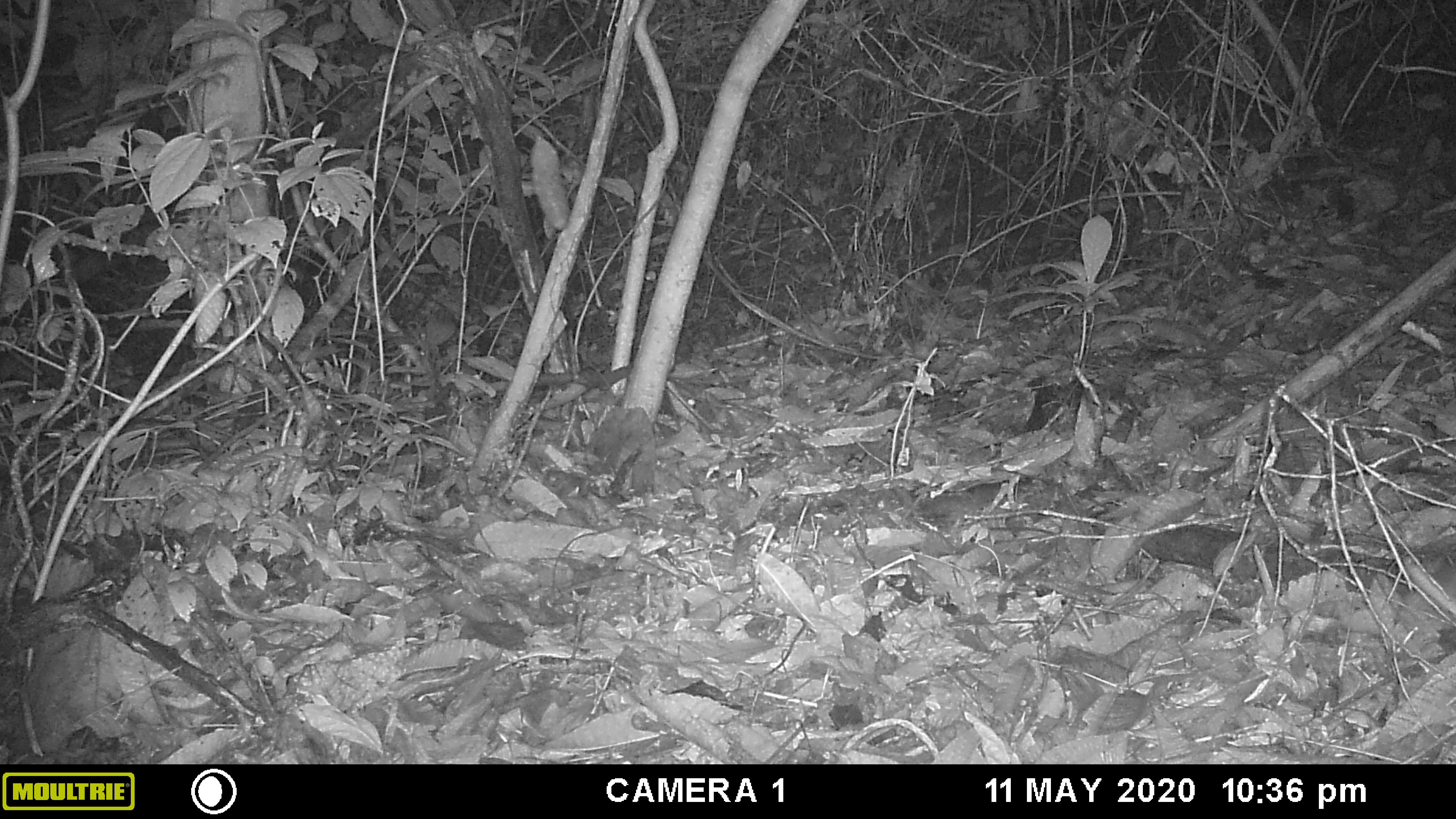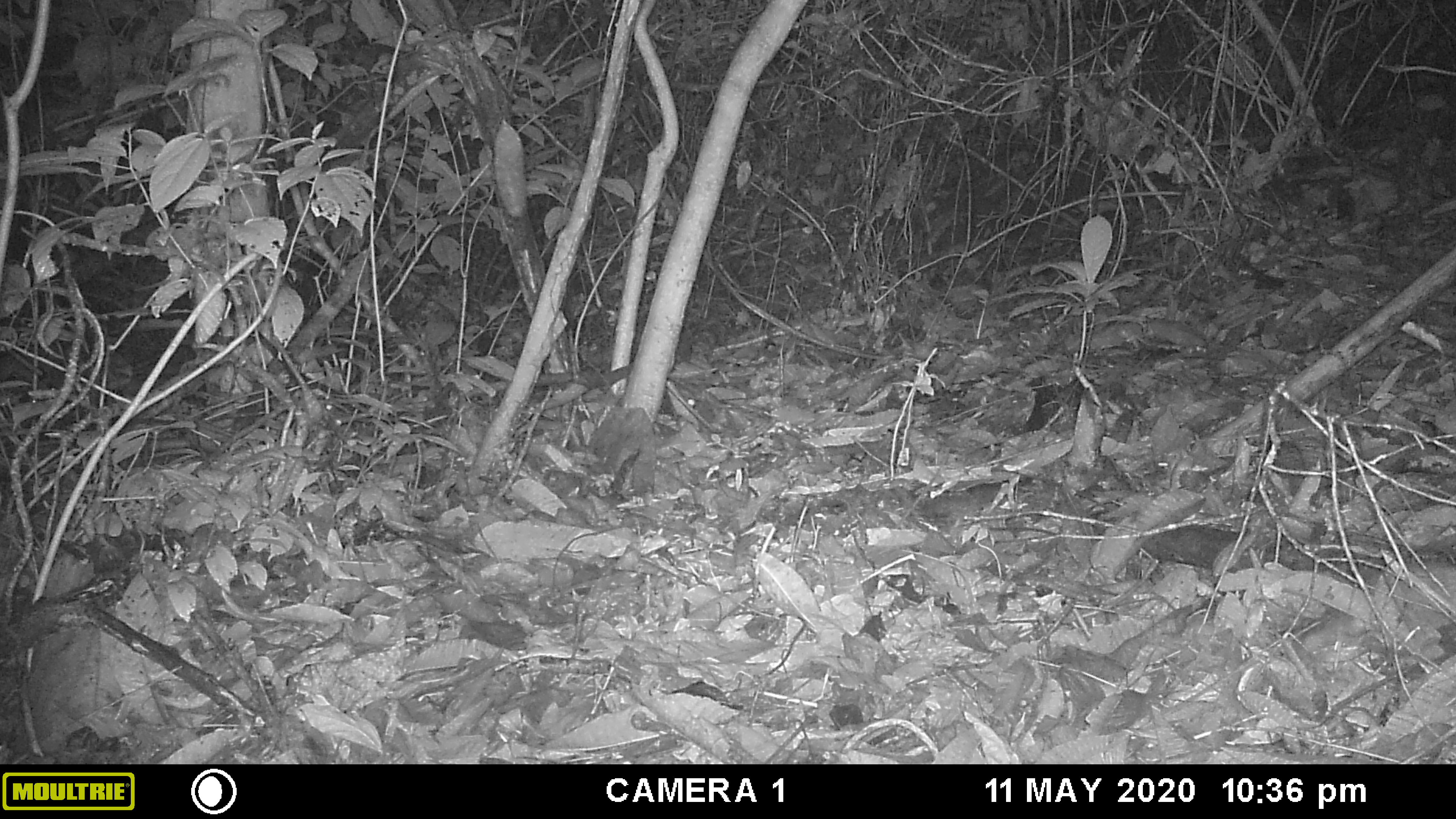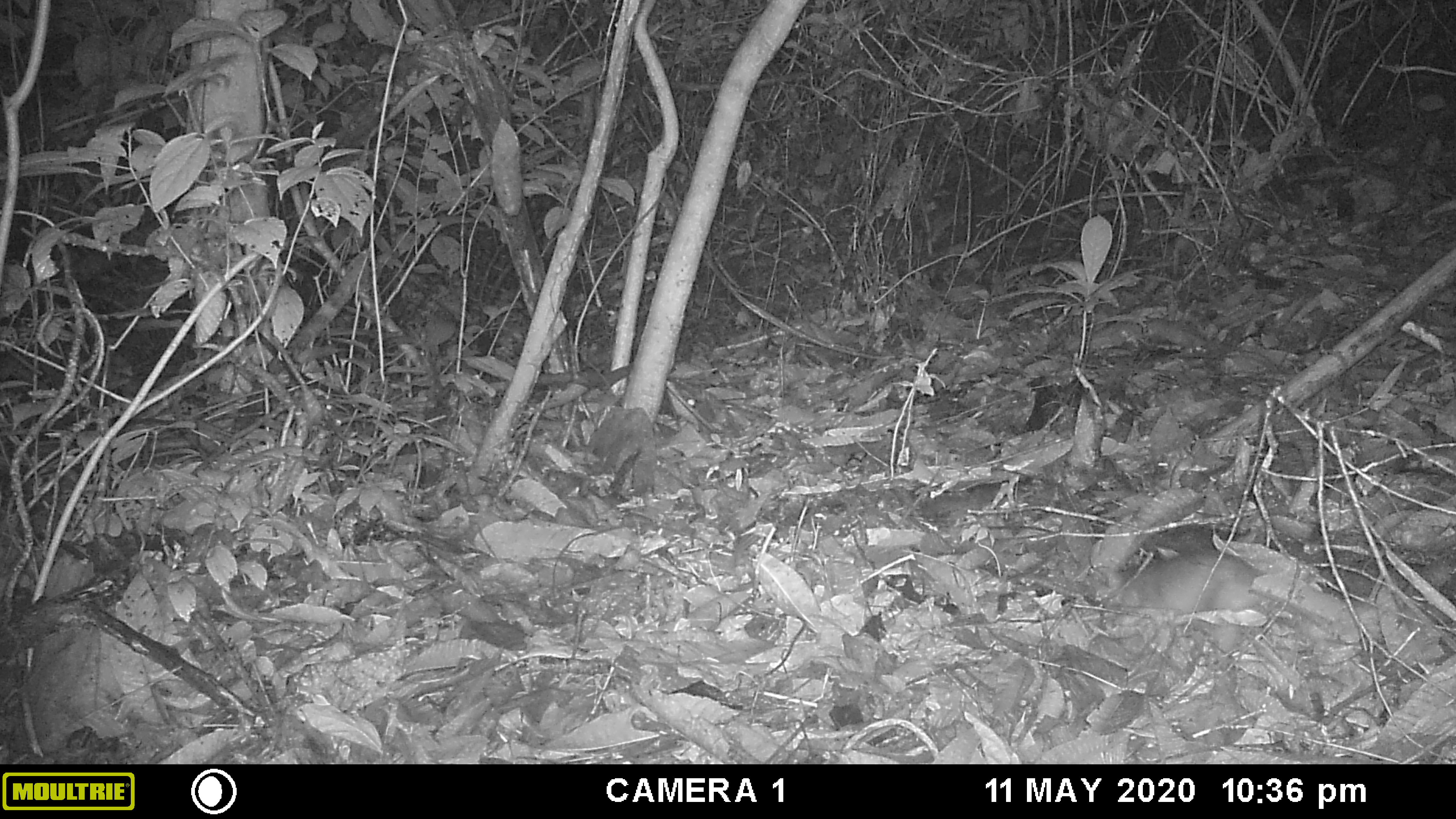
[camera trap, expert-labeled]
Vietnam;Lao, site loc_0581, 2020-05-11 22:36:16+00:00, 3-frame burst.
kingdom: Animalia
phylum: Chordata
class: Mammalia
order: Carnivora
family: Mustelidae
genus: Melogale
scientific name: Melogale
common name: ferret badger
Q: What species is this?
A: Ferret badger (Melogale).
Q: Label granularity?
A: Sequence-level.